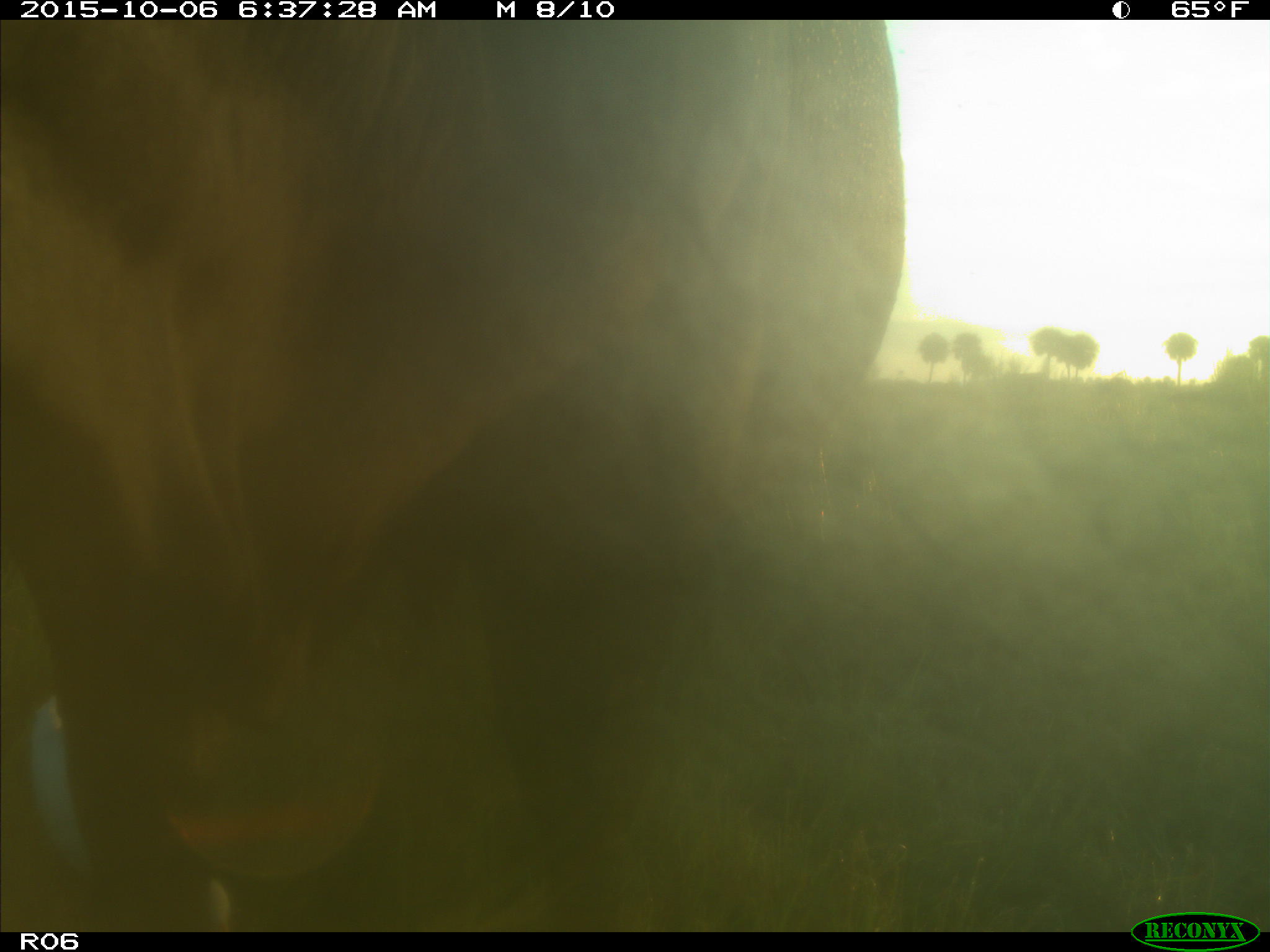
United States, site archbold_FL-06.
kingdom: Animalia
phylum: Chordata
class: Mammalia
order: Artiodactyla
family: Bovidae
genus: Bos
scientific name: Bos taurus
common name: domestic cow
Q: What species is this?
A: Bos taurus (domestic cow).